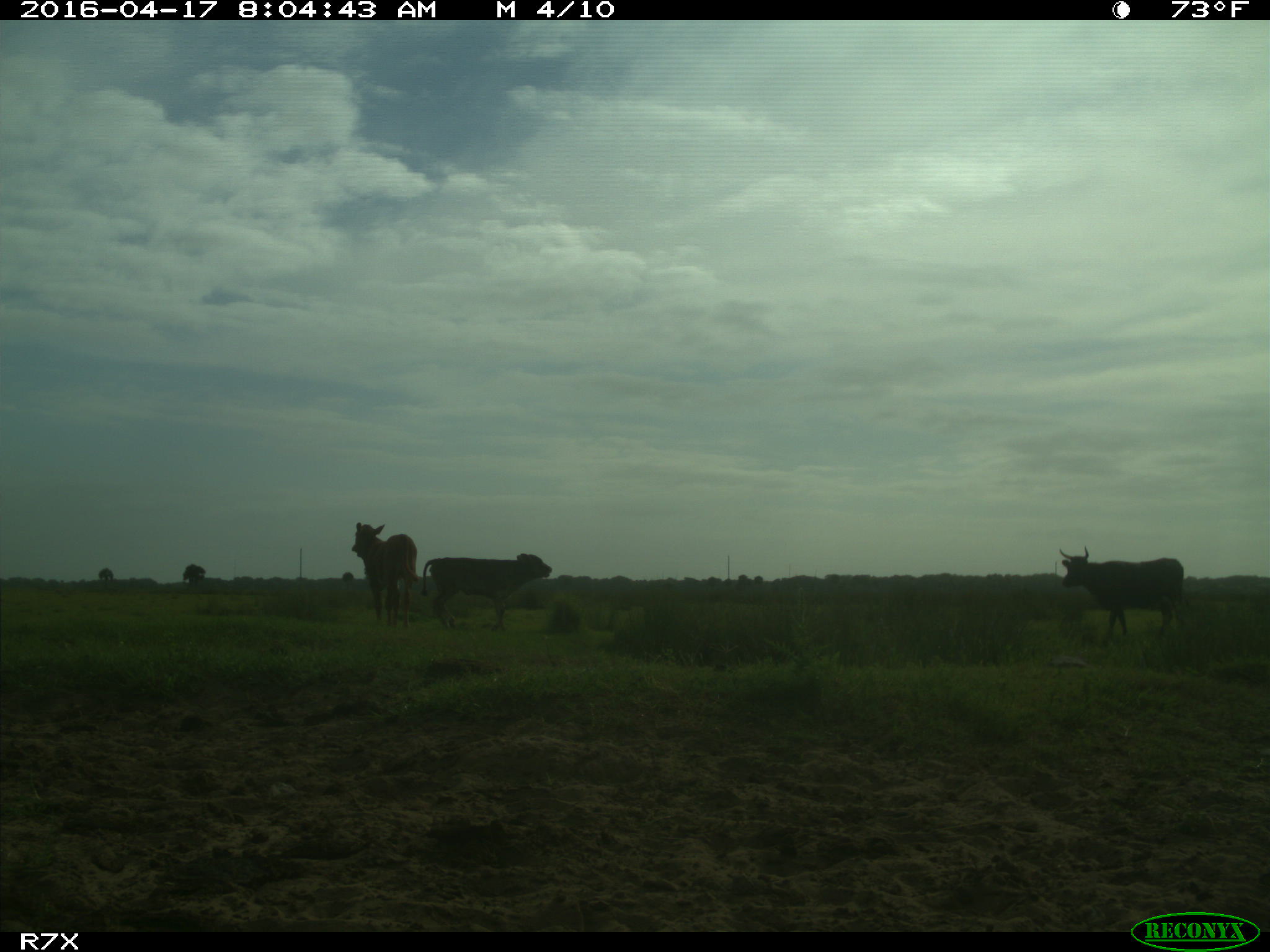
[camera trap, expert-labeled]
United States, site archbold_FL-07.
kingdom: Animalia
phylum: Chordata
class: Mammalia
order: Artiodactyla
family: Bovidae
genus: Bos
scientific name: Bos taurus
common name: domestic cow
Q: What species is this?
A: Bos taurus (domestic cow).